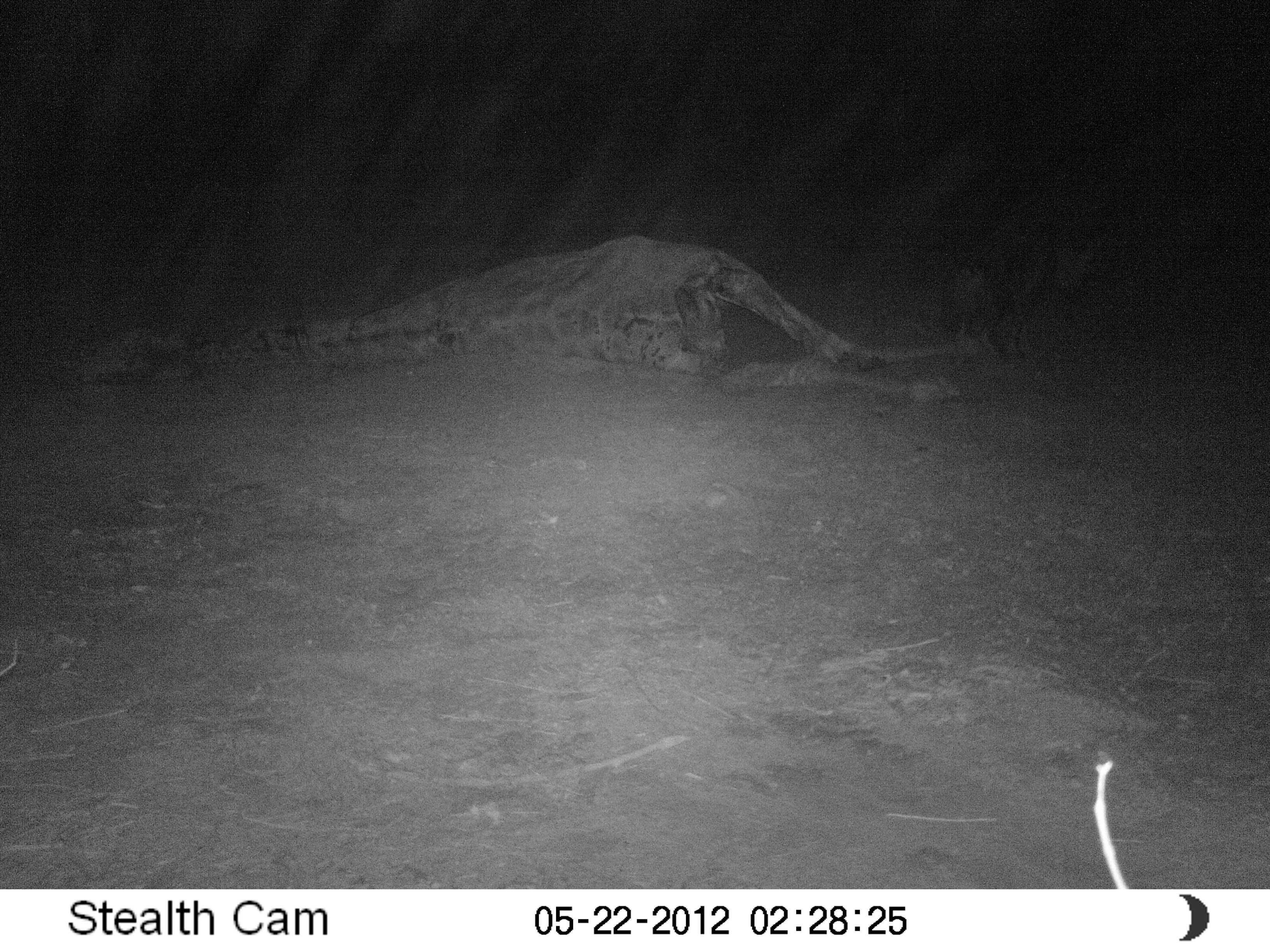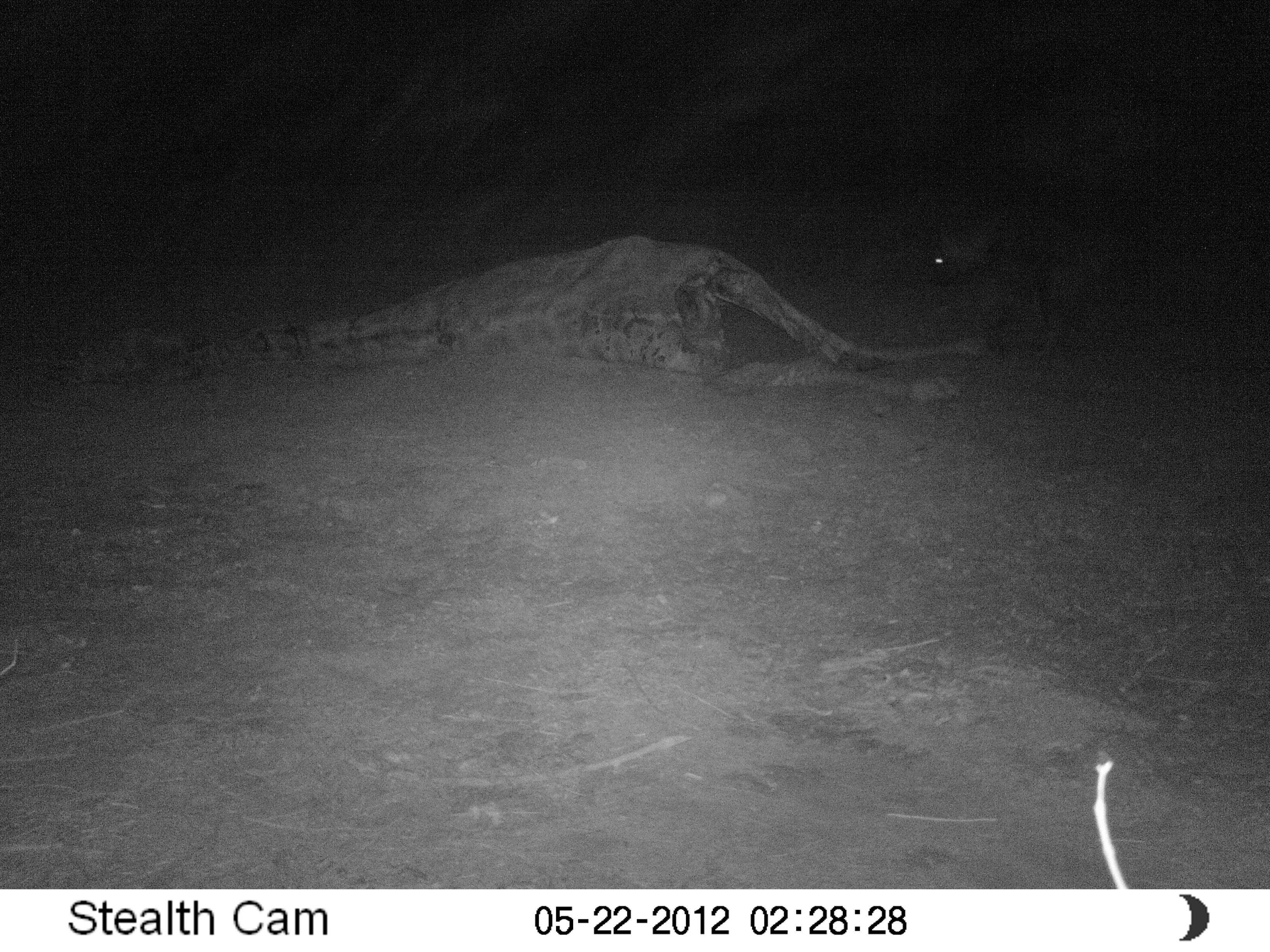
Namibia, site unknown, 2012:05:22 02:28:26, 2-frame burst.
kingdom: Animalia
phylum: Chordata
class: Mammalia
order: Carnivora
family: Hyaenidae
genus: Parahyaena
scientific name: Parahyaena brunnea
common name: brown hyena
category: hyaena brunnea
Hyaena brunnea (brown hyena) (Parahyaena brunnea).